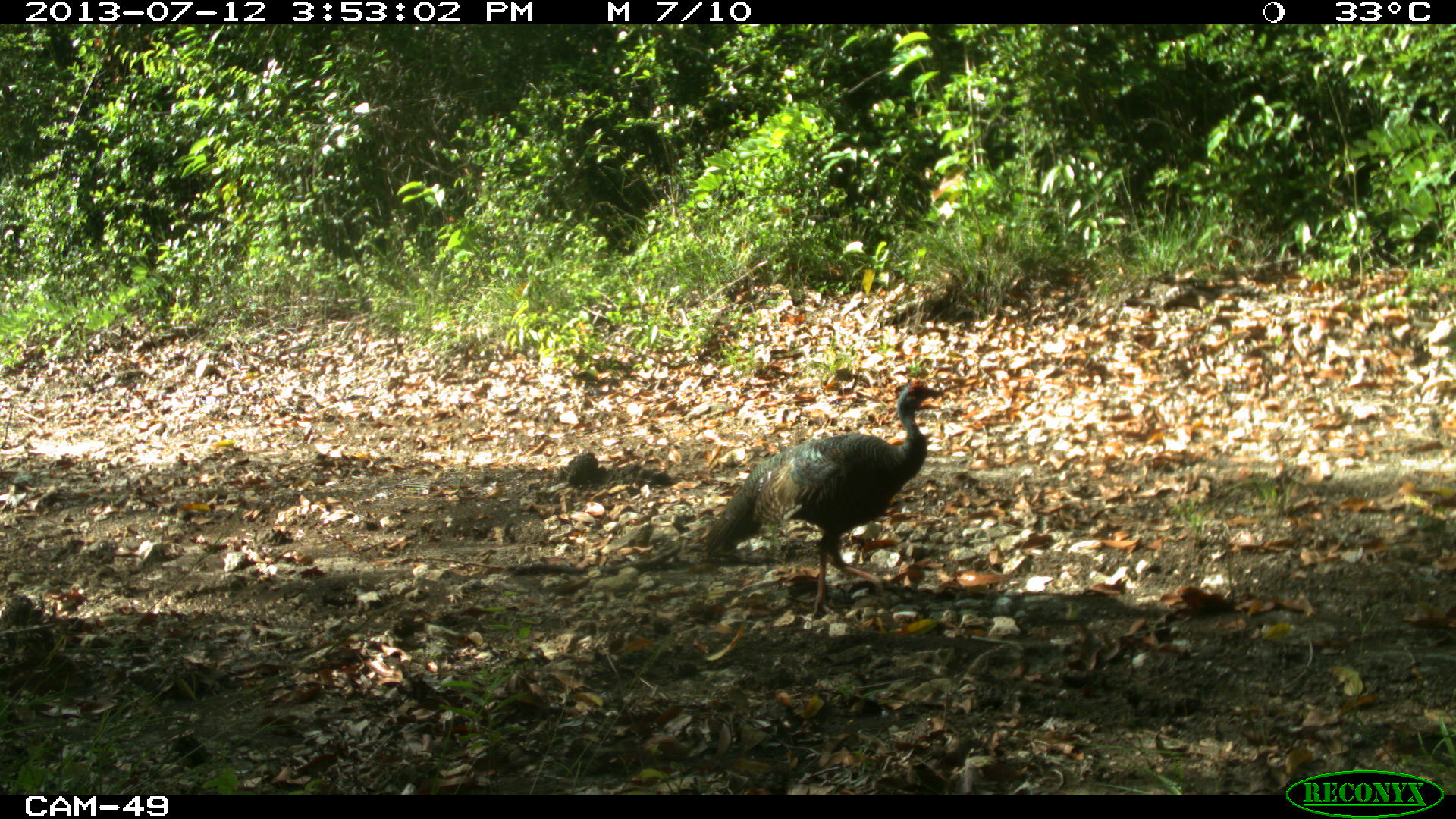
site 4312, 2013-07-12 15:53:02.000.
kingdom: Animalia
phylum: Chordata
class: Aves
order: Galliformes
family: Phasianidae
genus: Meleagris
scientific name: Meleagris ocellata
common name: ocellated turkey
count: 2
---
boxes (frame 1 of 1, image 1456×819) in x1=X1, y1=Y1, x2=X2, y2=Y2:
meleagris ocellata: x1=703, y1=378, x2=945, y2=618